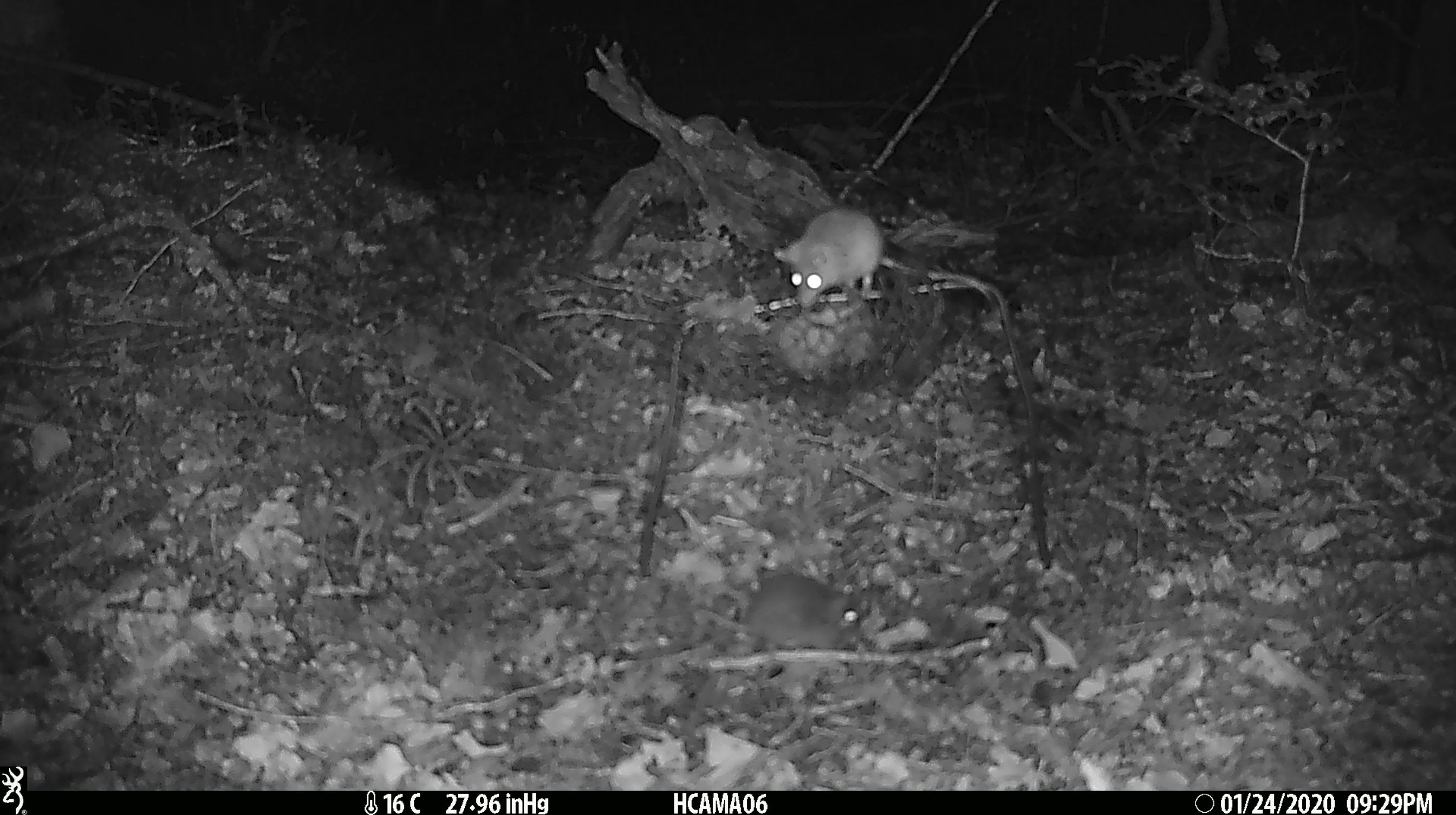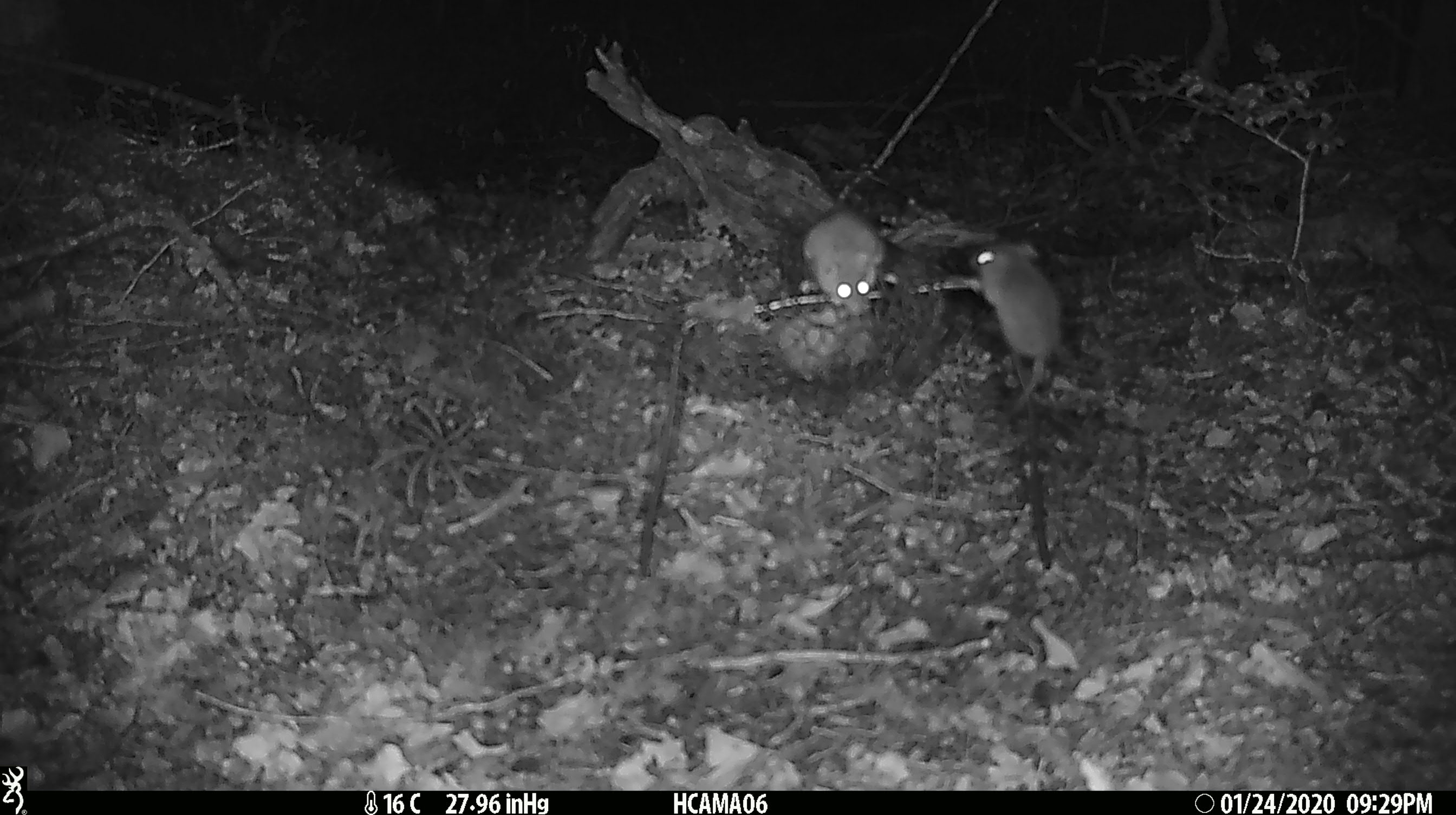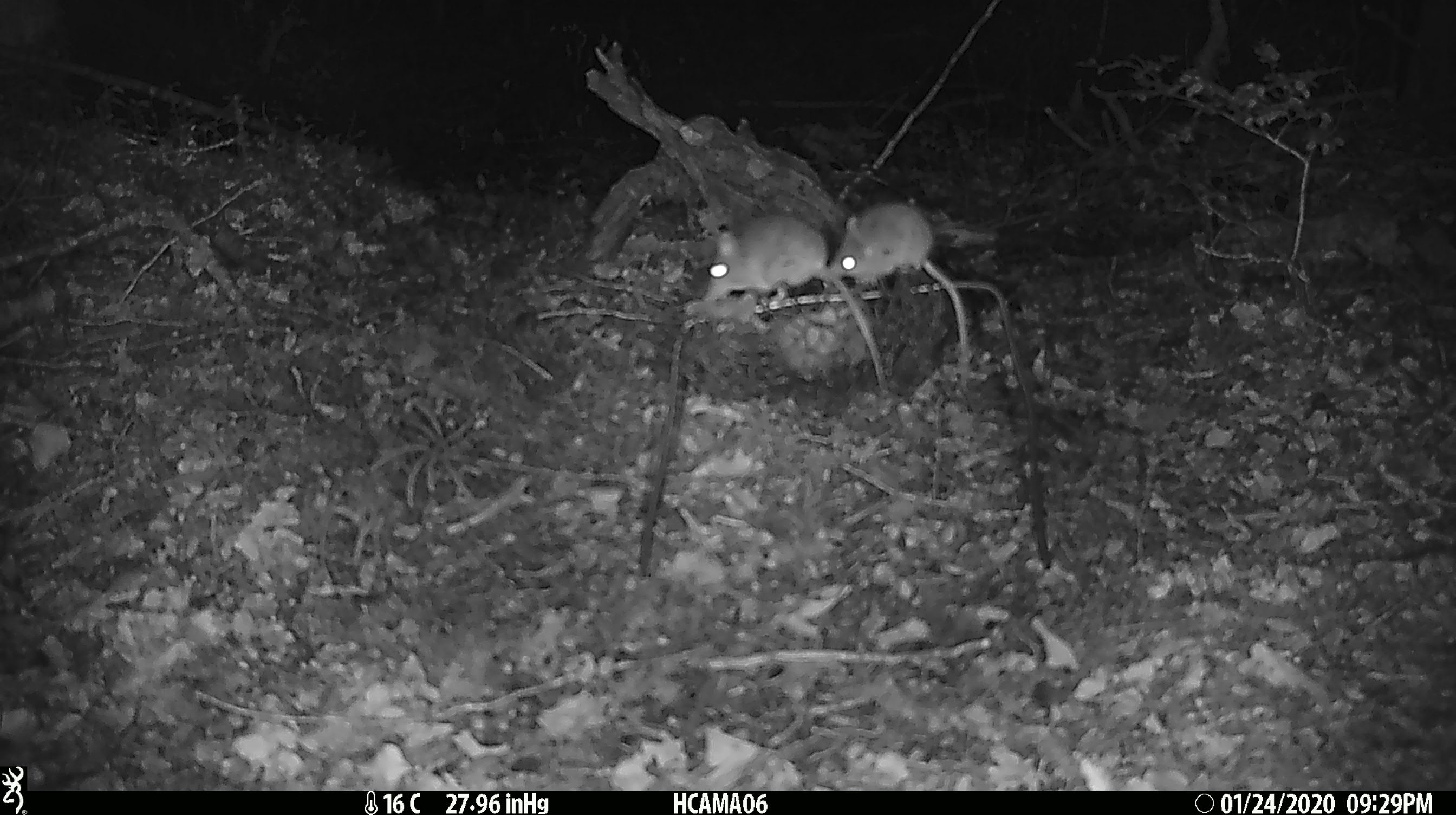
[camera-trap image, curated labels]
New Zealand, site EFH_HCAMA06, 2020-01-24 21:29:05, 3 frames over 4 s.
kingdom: Animalia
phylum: Chordata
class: Mammalia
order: Rodentia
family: Muridae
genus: Mus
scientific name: Mus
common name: mouse